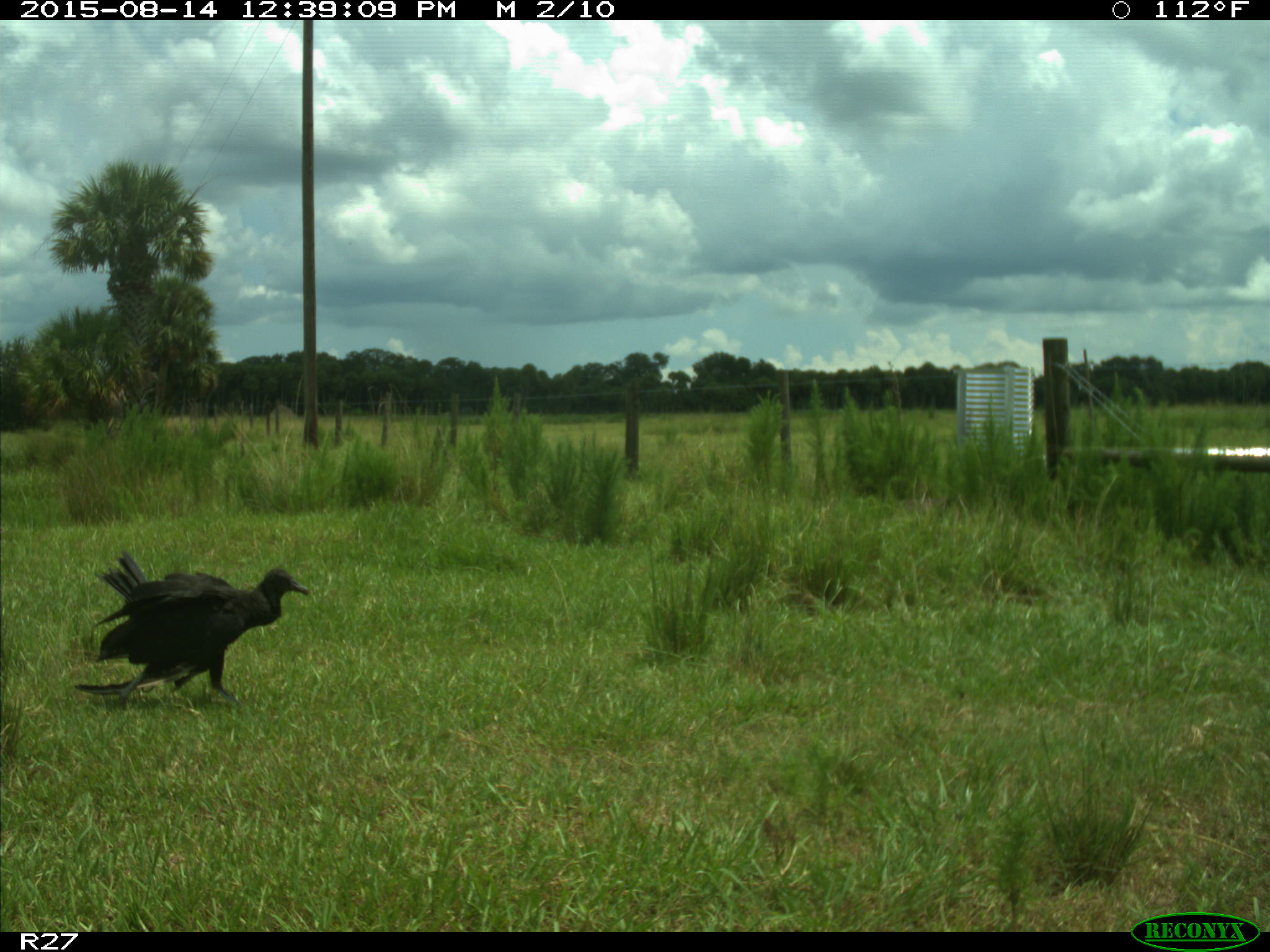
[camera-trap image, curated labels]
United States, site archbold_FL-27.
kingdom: Animalia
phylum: Chordata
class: Aves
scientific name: Aves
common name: birds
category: unidentified bird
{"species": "unidentified bird (birds) (Aves)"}